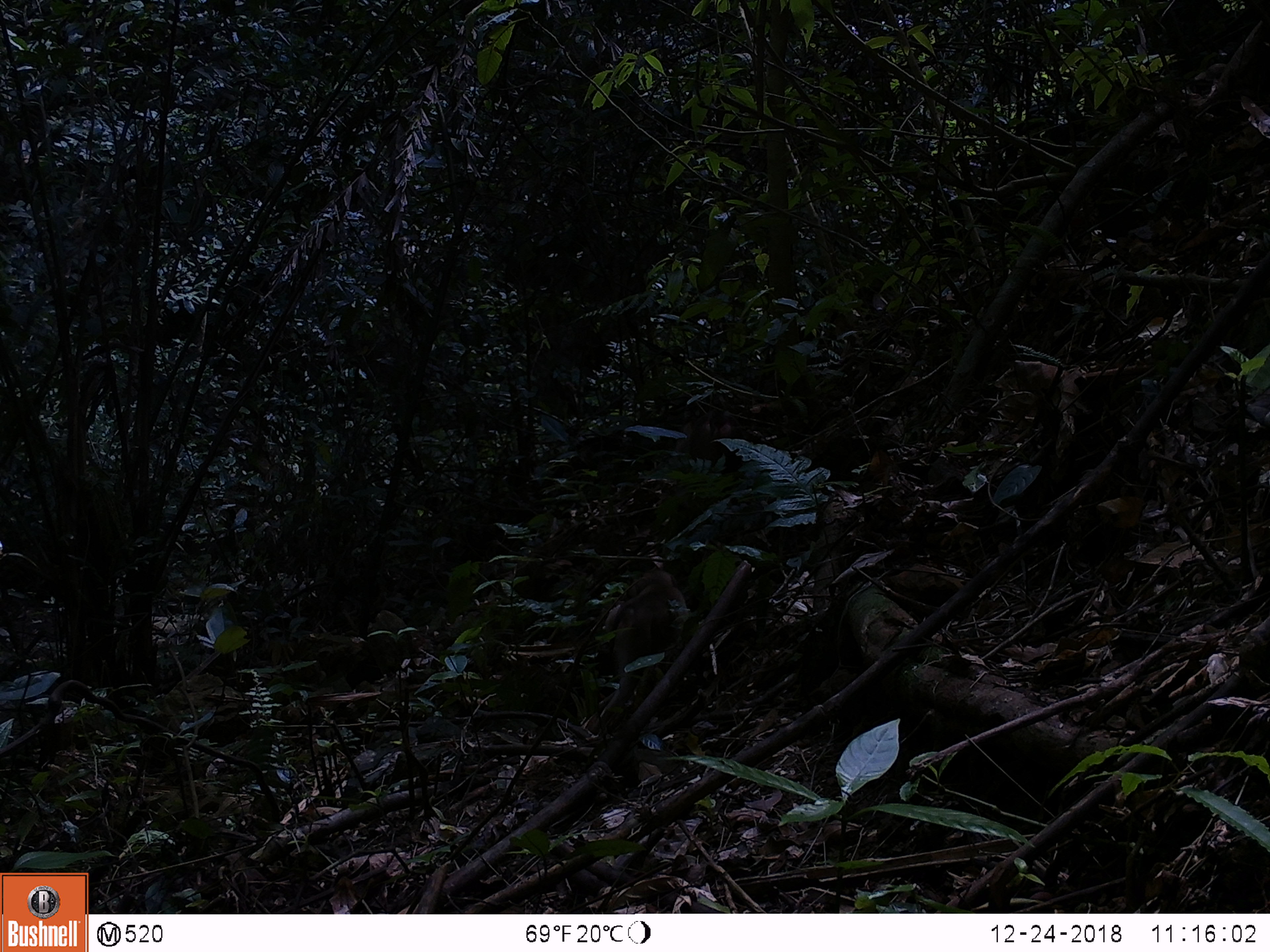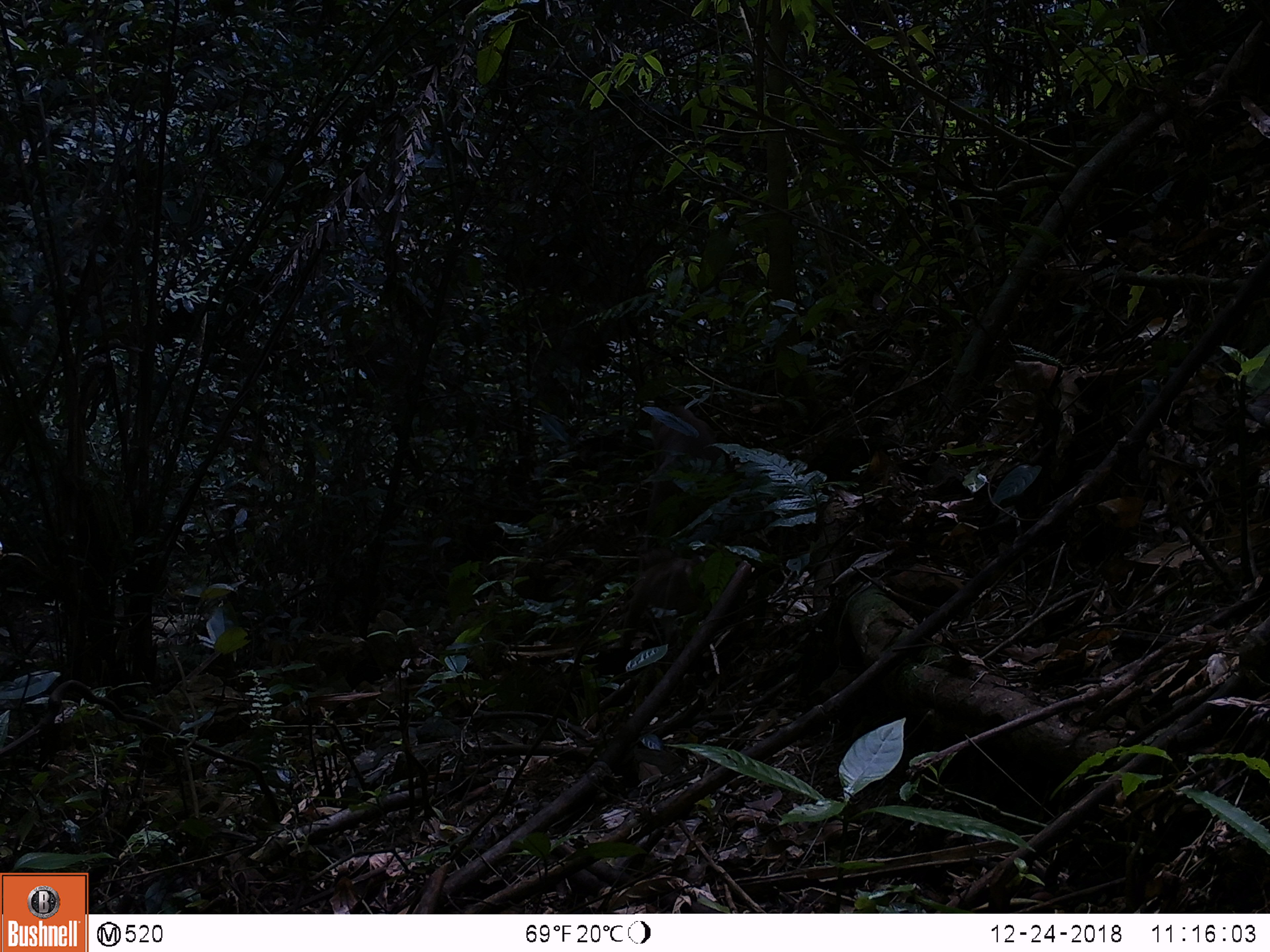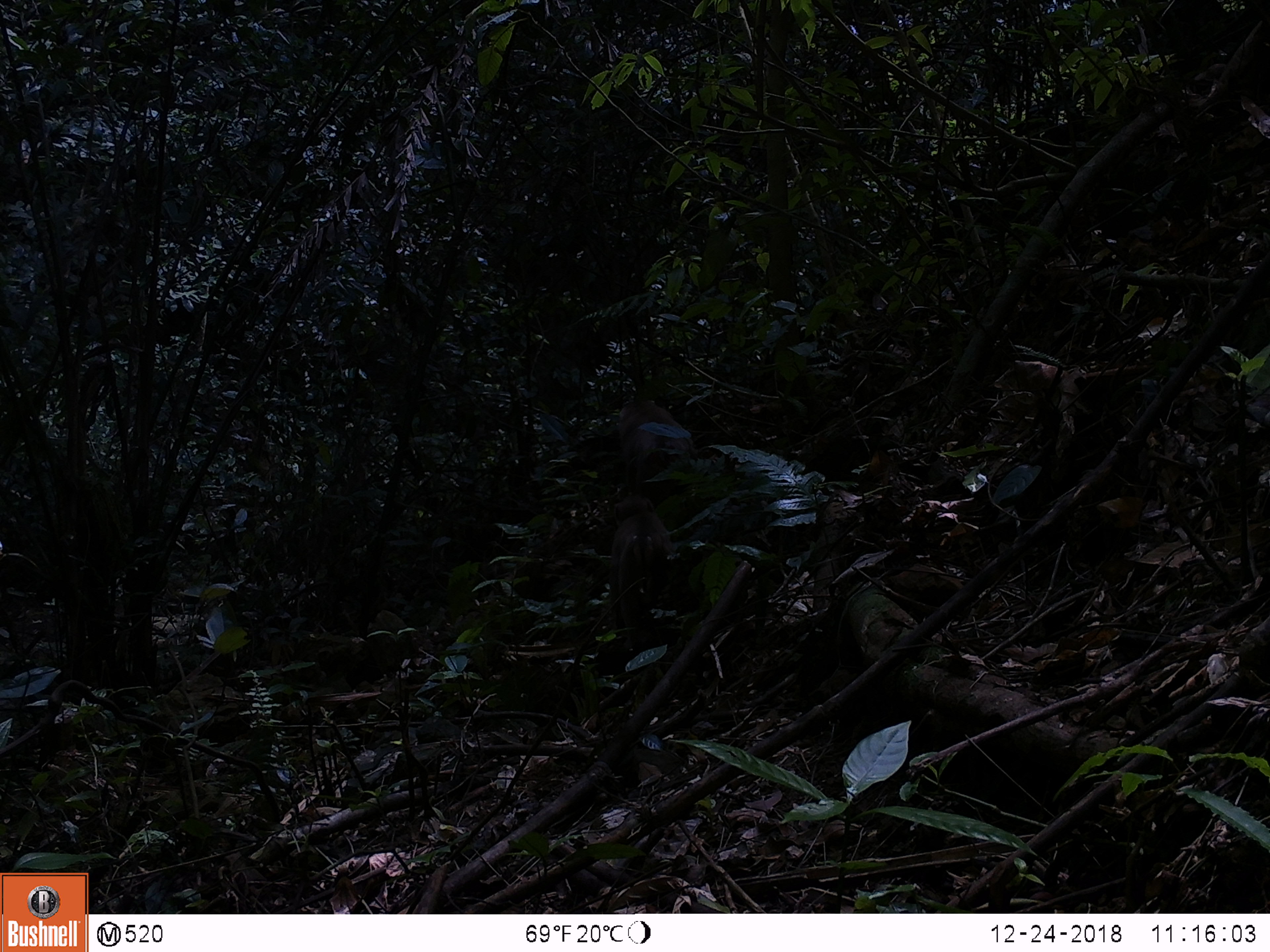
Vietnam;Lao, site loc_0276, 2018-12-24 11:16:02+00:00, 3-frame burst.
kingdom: Animalia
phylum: Chordata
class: Mammalia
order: Primates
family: Cercopithecidae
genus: Macaca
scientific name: Macaca nemestrina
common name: pig-tailed macaque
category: pig tailed macaque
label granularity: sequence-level